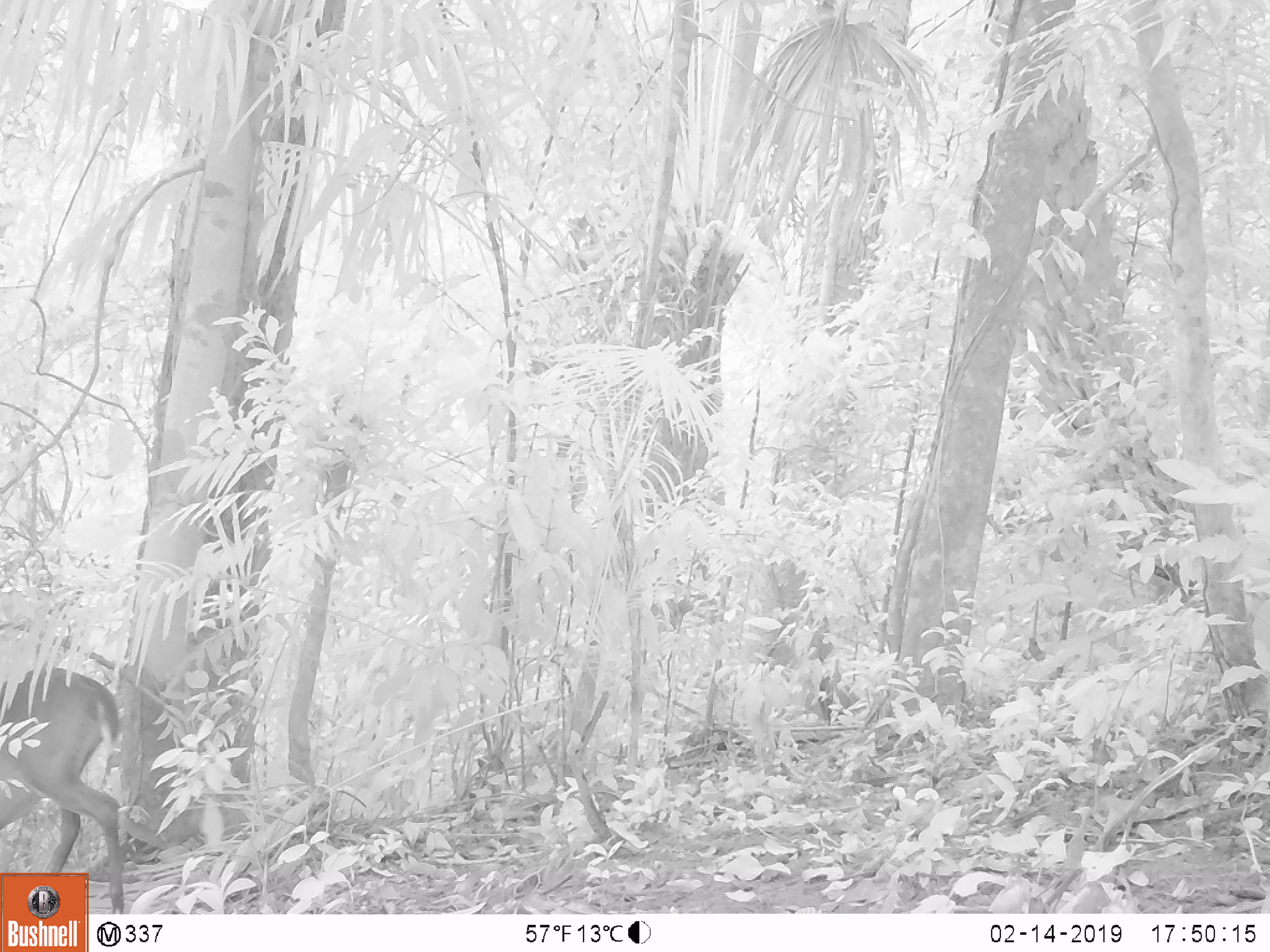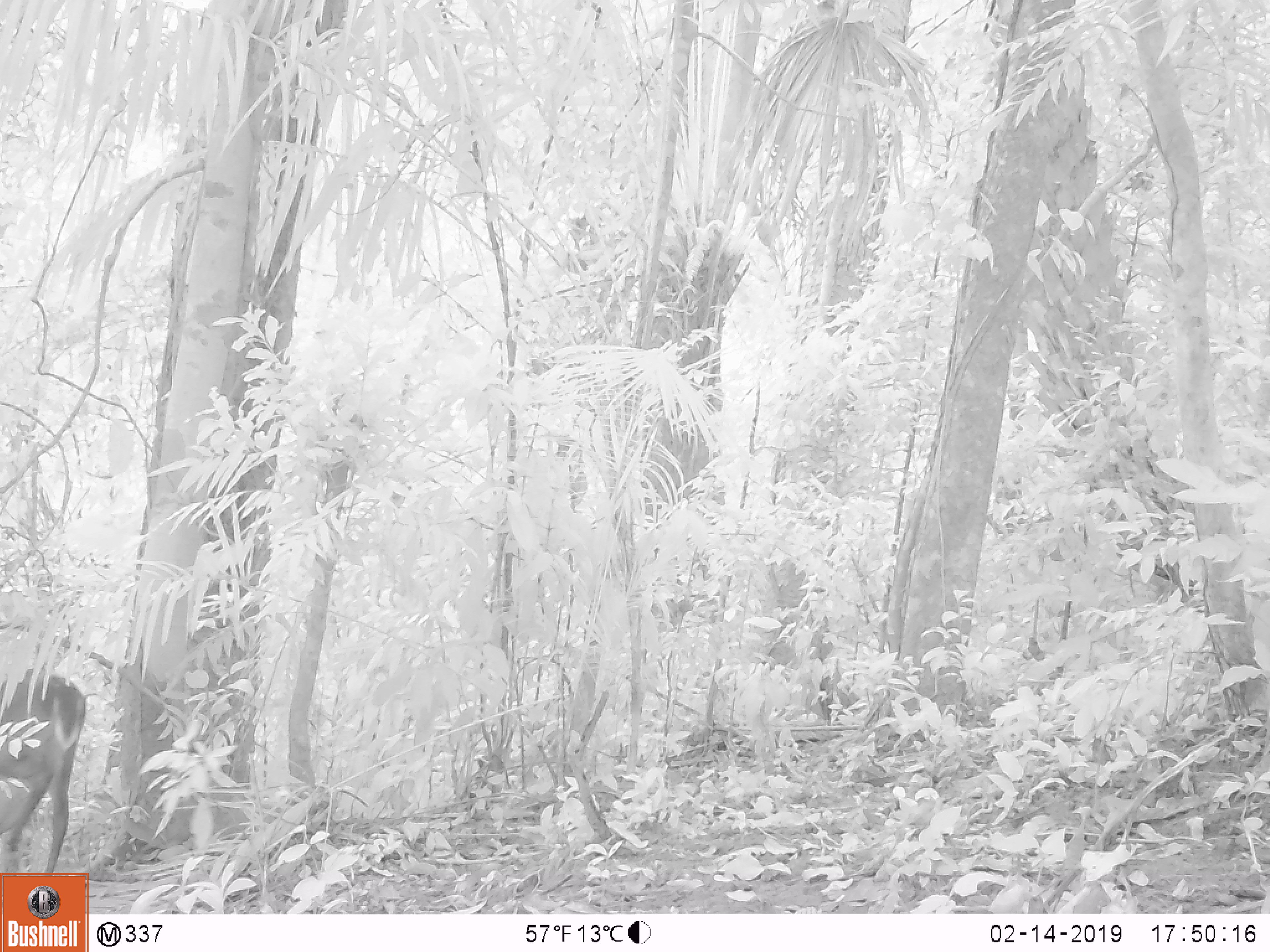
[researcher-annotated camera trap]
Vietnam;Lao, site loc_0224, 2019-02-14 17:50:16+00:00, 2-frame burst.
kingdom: Animalia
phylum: Chordata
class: Mammalia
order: Artiodactyla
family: Cervidae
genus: Muntiacus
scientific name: Muntiacus vuquangensis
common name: large-antlered muntjac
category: large antlered muntjac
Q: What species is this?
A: Large antlered muntjac (large-antlered muntjac) (Muntiacus vuquangensis).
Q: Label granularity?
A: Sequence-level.